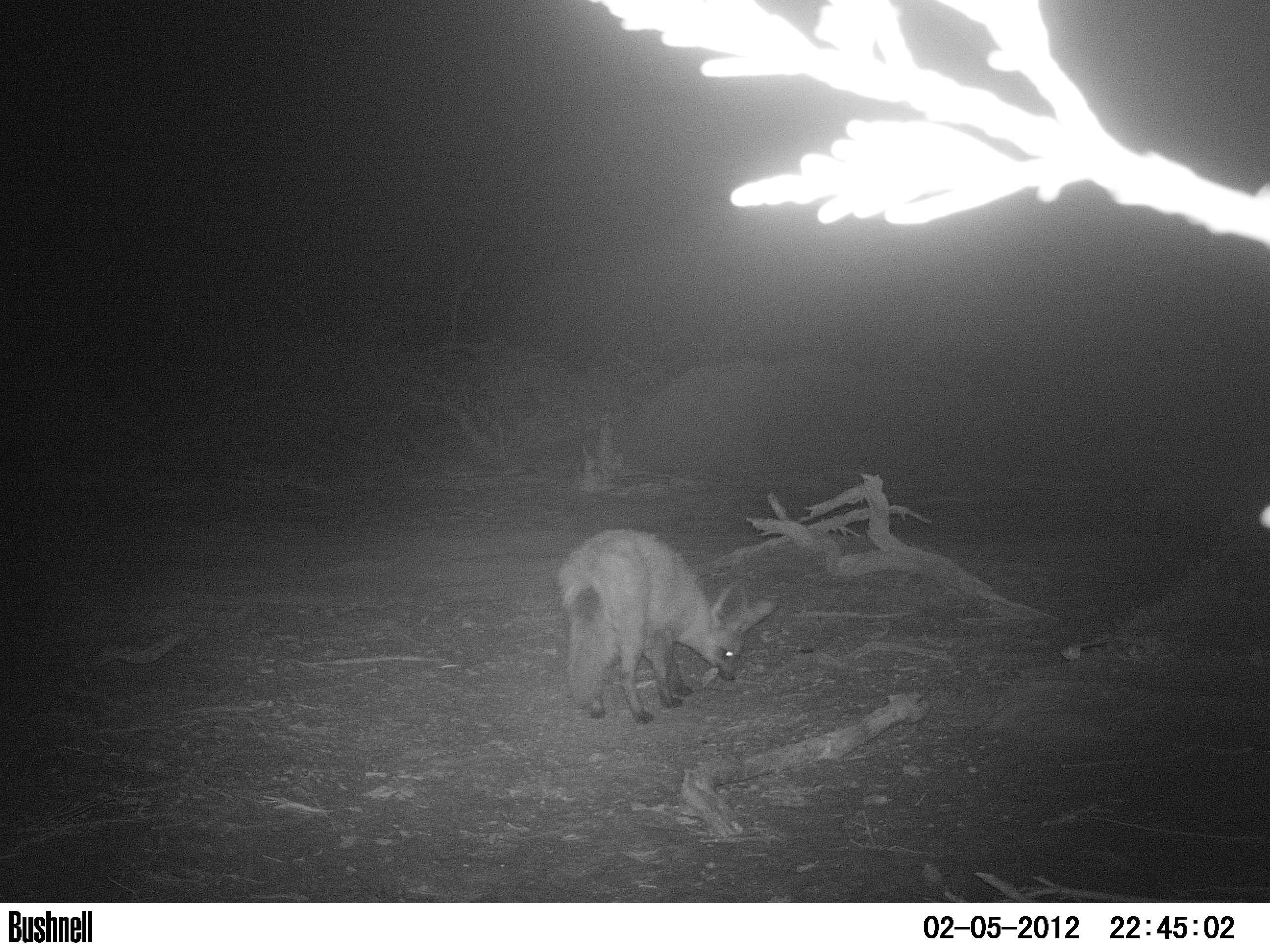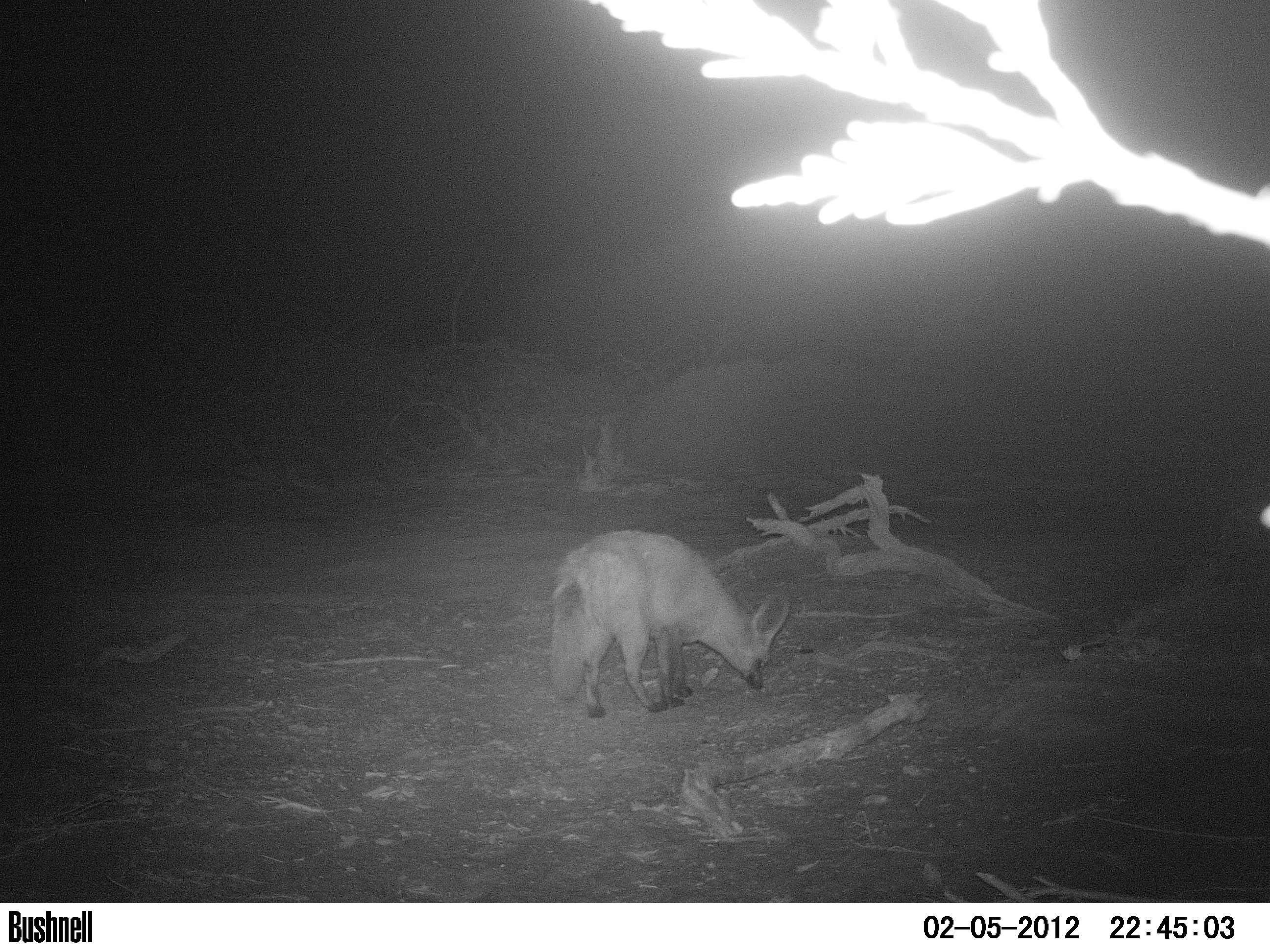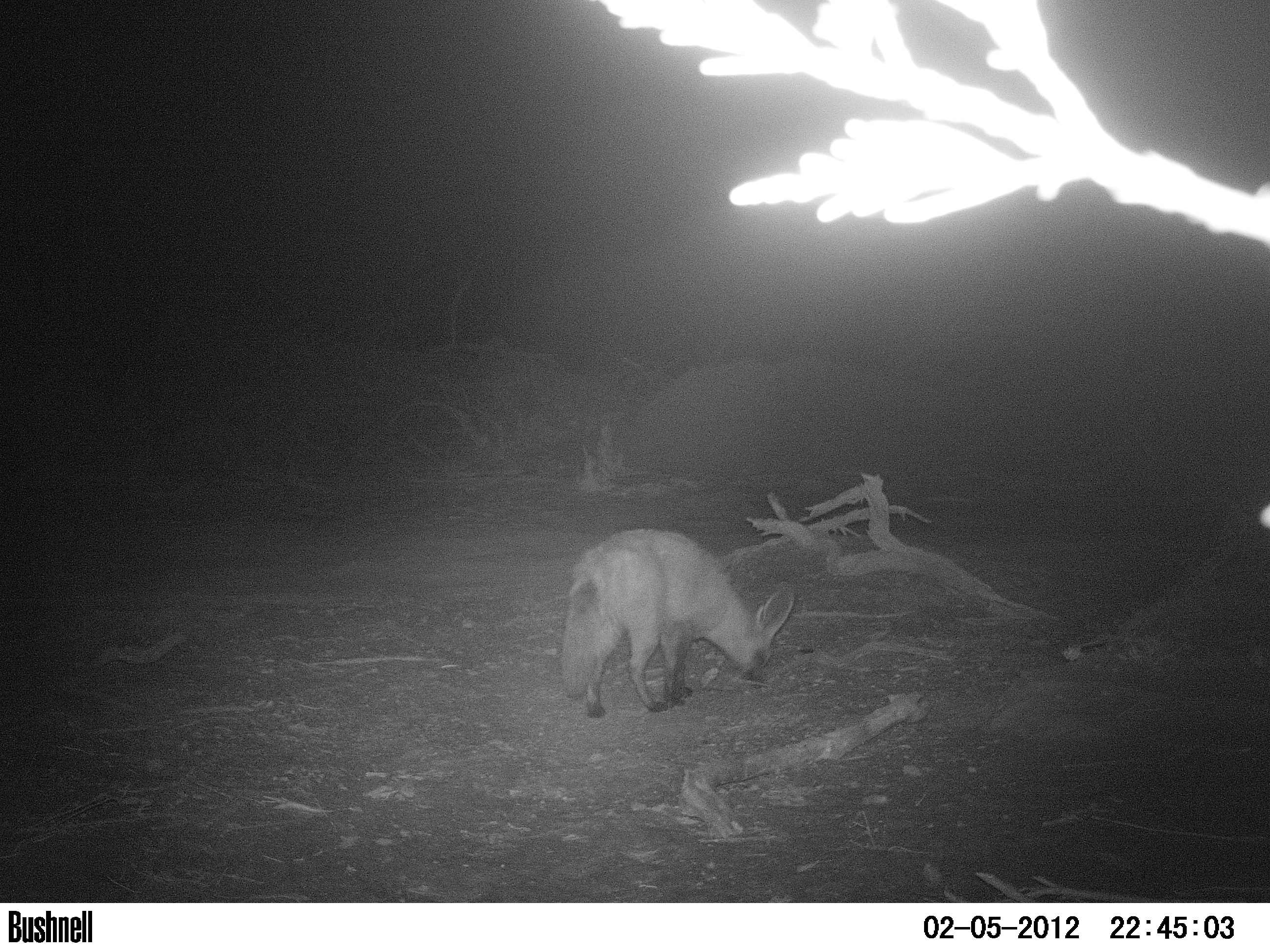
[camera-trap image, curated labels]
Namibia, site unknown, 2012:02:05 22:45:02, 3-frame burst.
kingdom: Animalia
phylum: Chordata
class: Mammalia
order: Carnivora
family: Canidae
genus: Otocyon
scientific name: Otocyon megalotis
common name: bat-eared fox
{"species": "Otocyon megalotis (bat-eared fox)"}